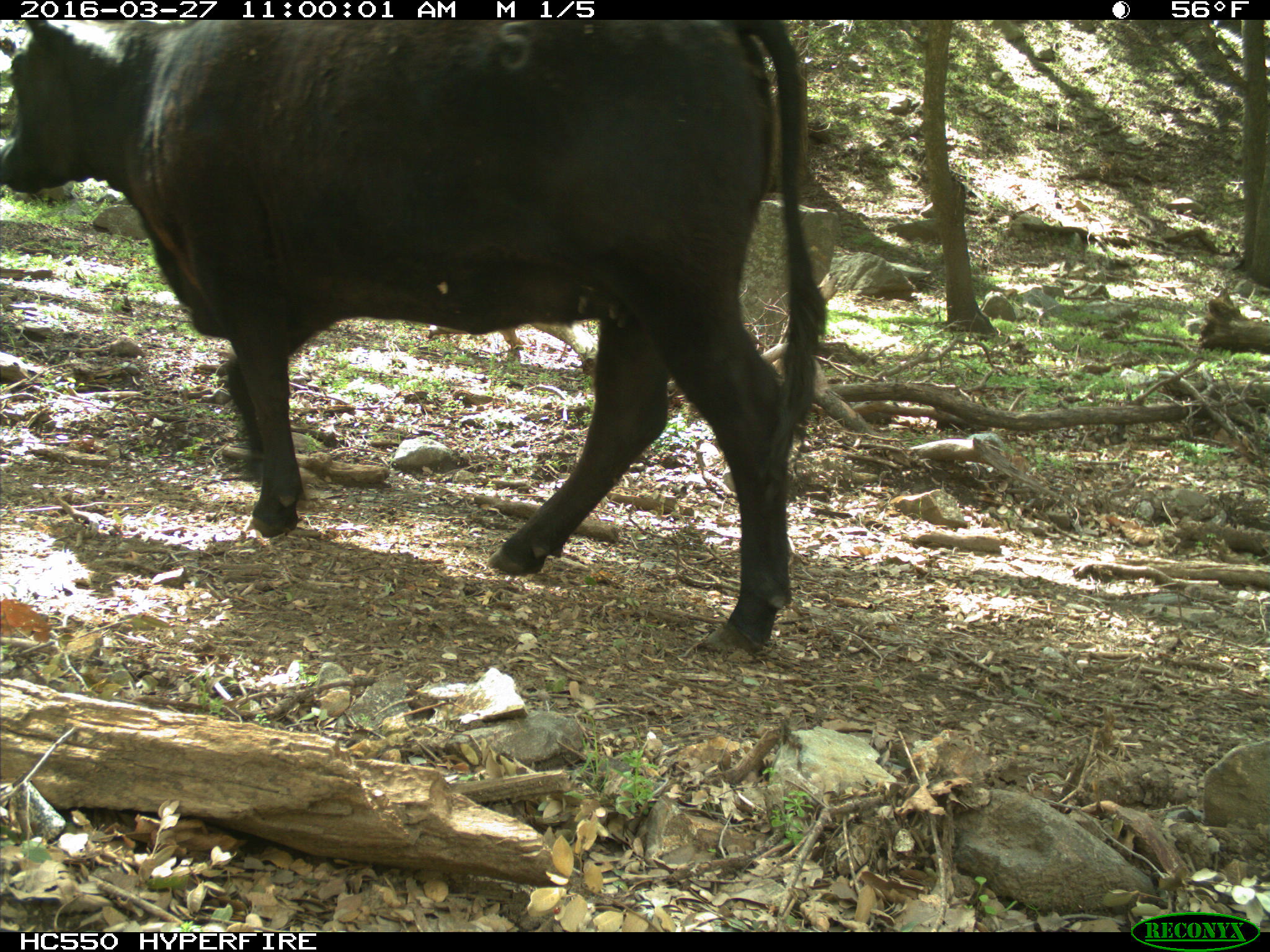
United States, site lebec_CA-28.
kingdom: Animalia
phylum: Chordata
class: Mammalia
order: Artiodactyla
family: Bovidae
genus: Bos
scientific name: Bos taurus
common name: domestic cow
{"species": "Bos taurus (domestic cow)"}